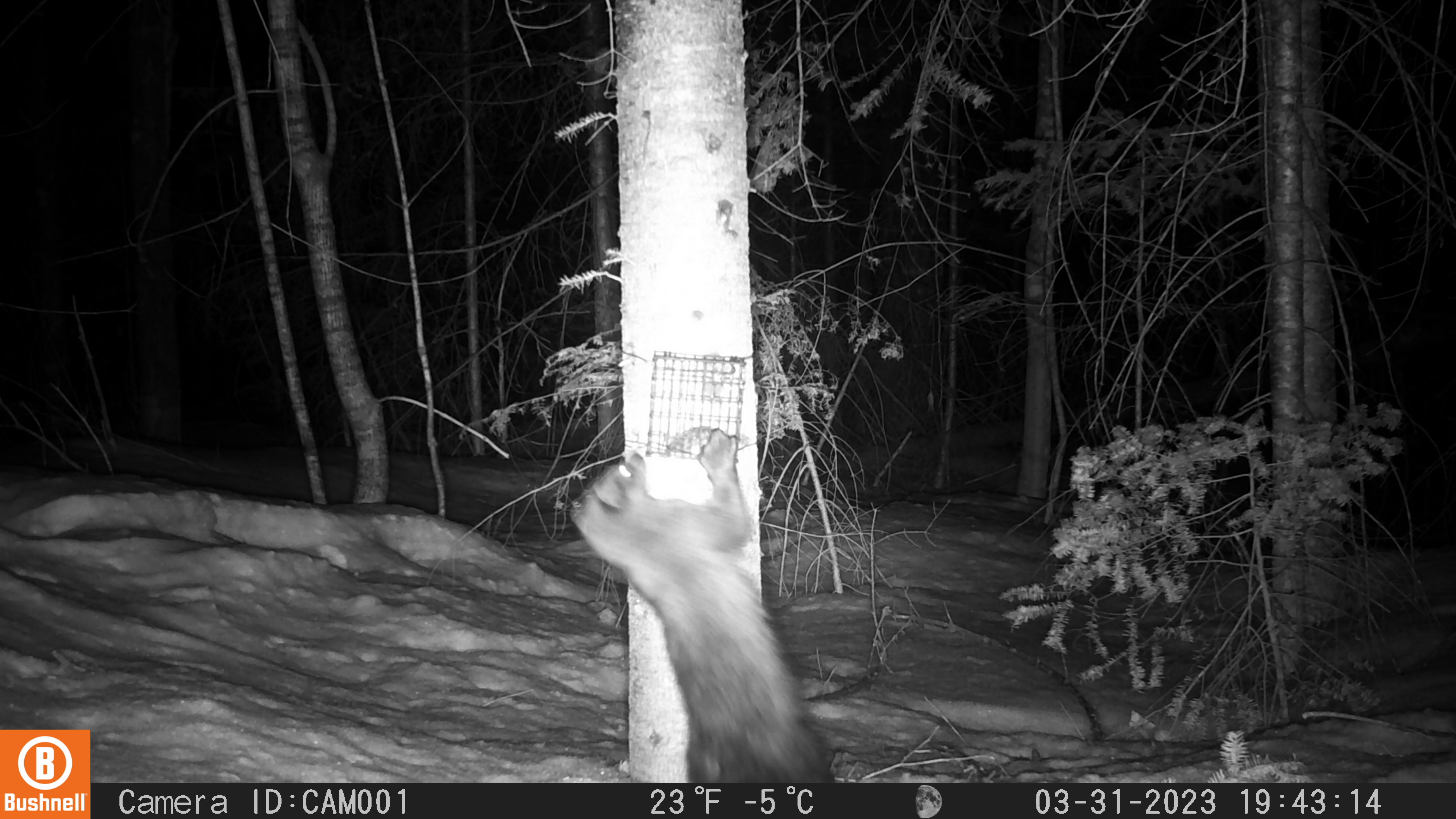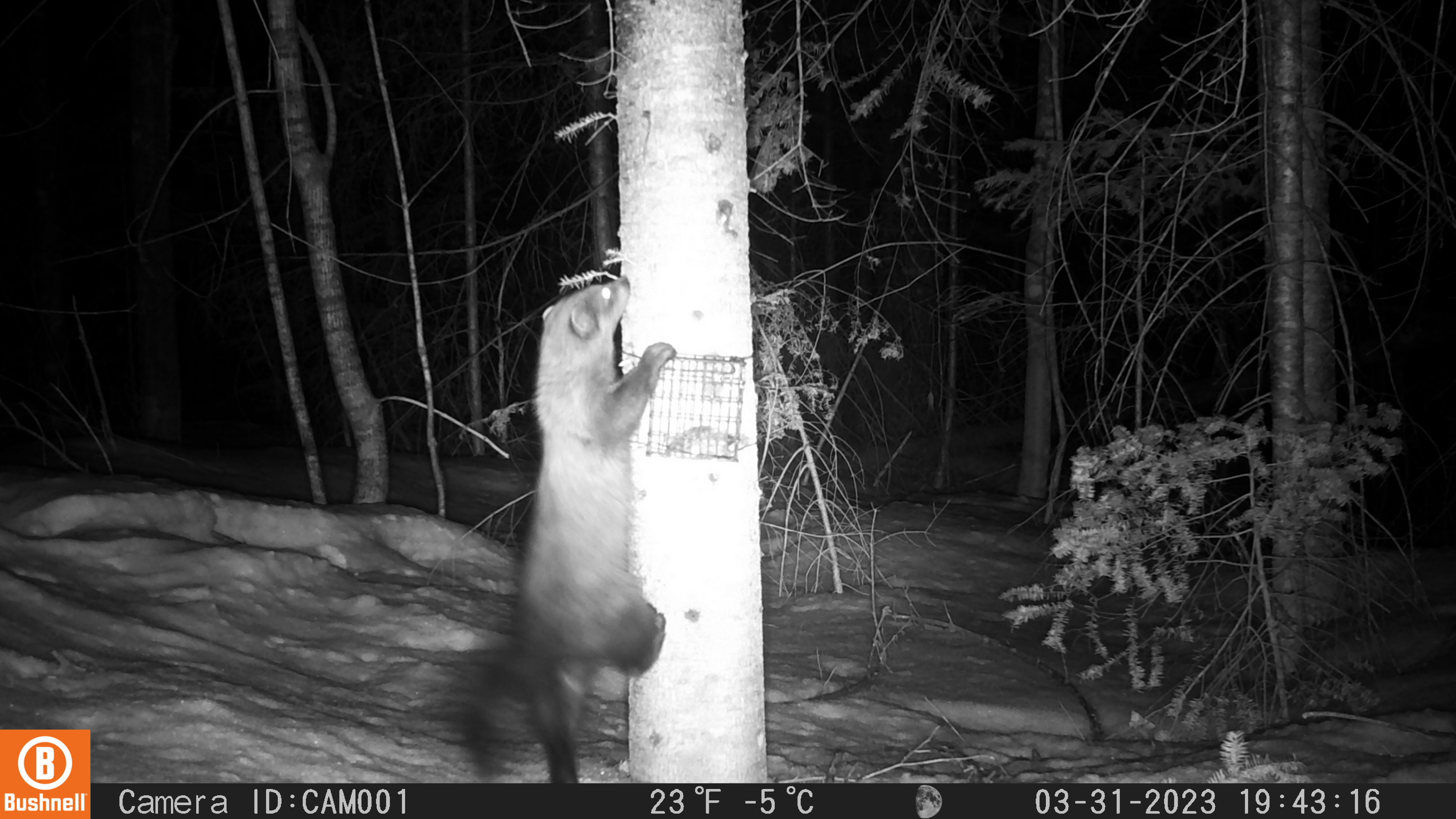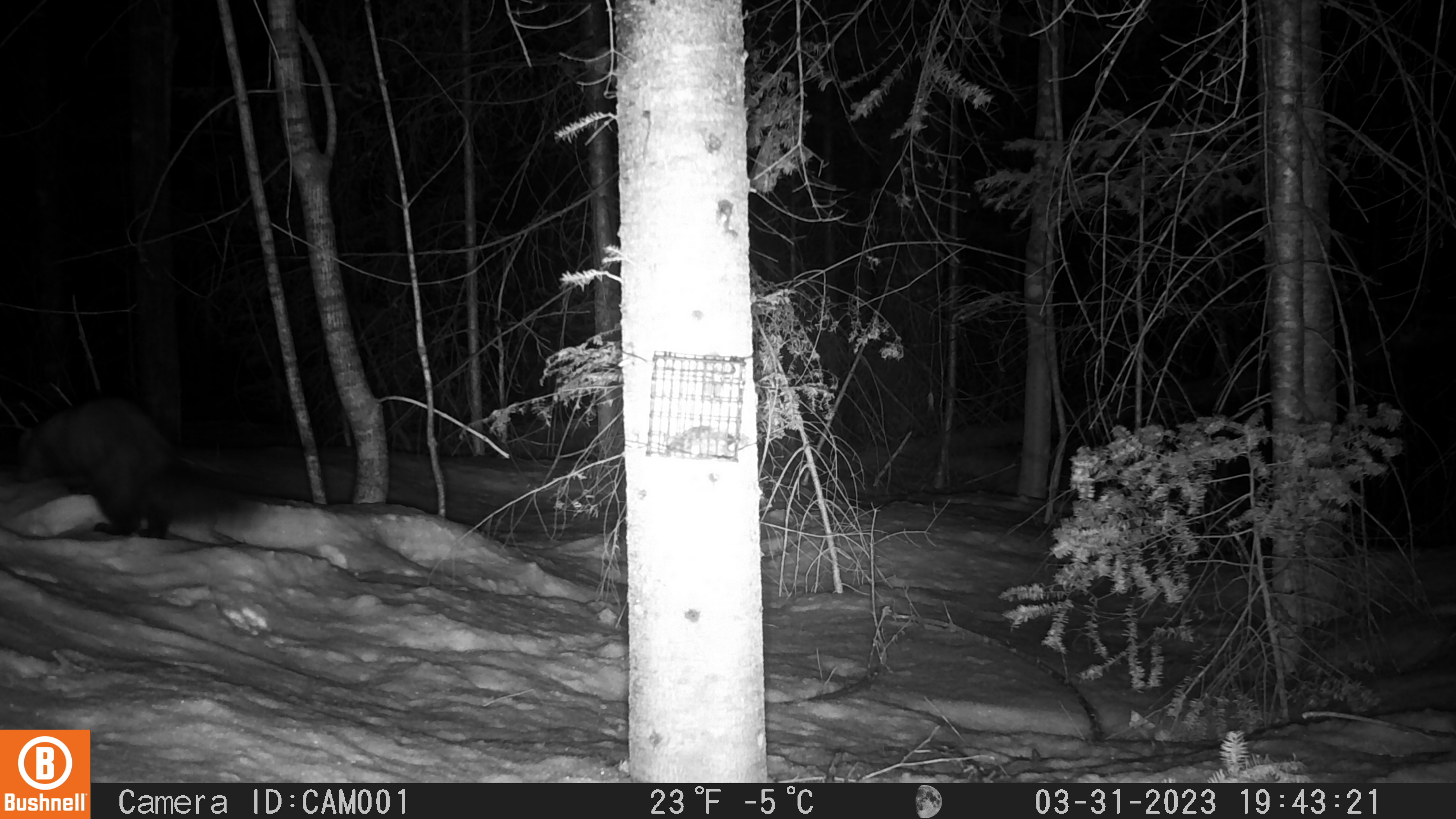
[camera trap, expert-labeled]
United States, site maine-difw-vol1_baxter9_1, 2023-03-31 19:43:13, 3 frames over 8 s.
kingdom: Animalia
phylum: Chordata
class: Mammalia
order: Carnivora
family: Mustelidae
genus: Pekania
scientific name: Pekania pennanti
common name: fisher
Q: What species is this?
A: Fisher (Pekania pennanti).